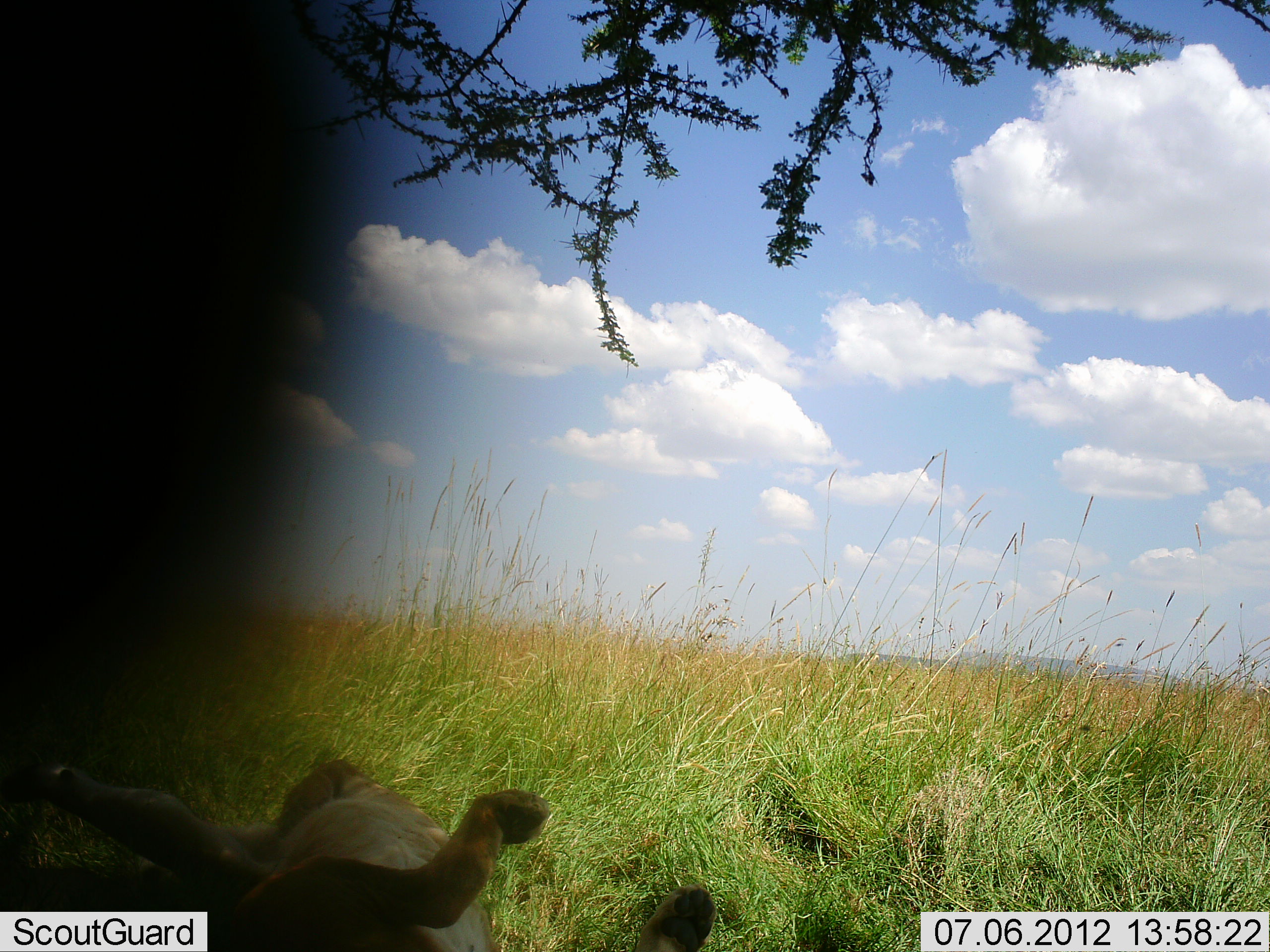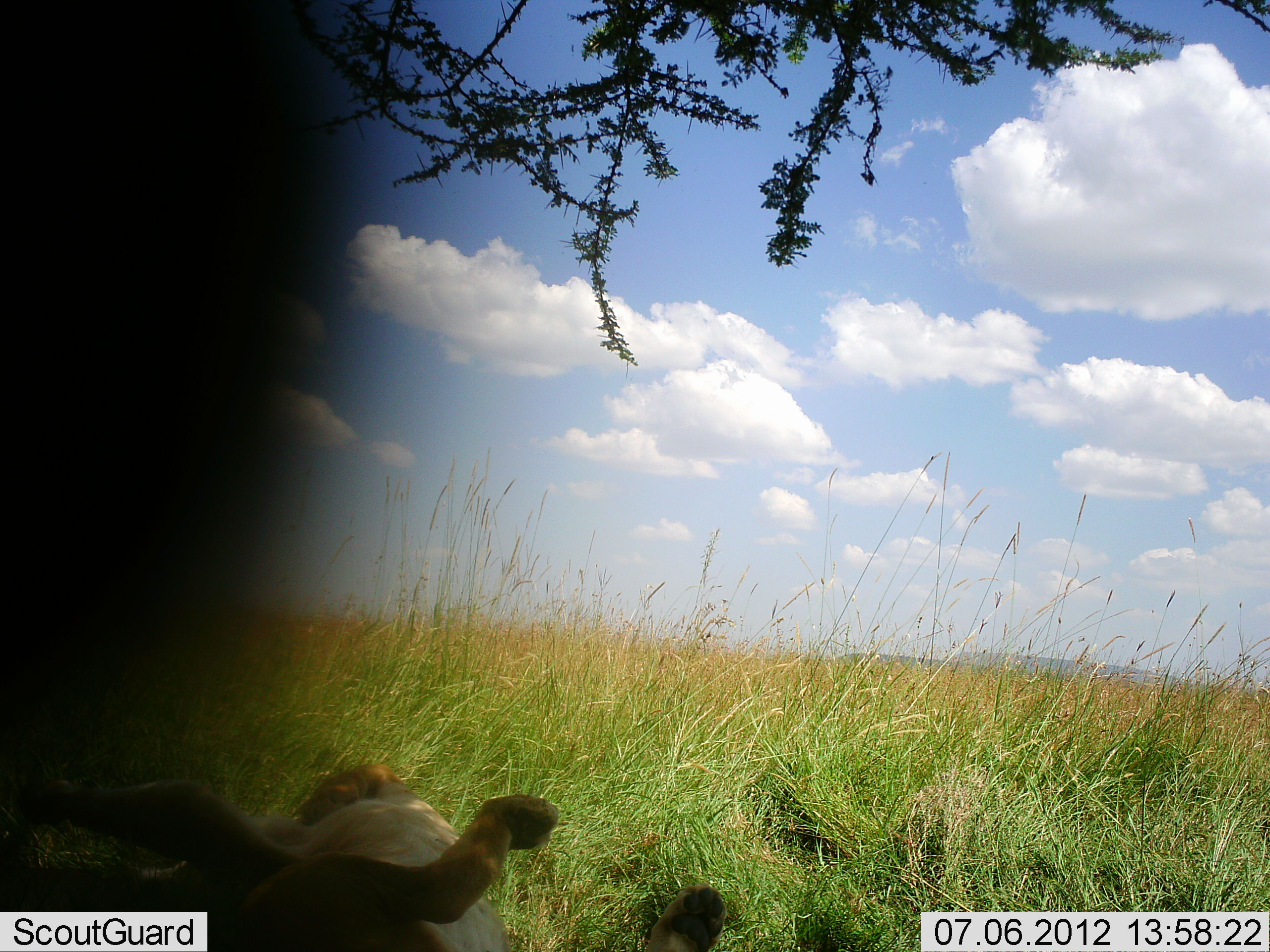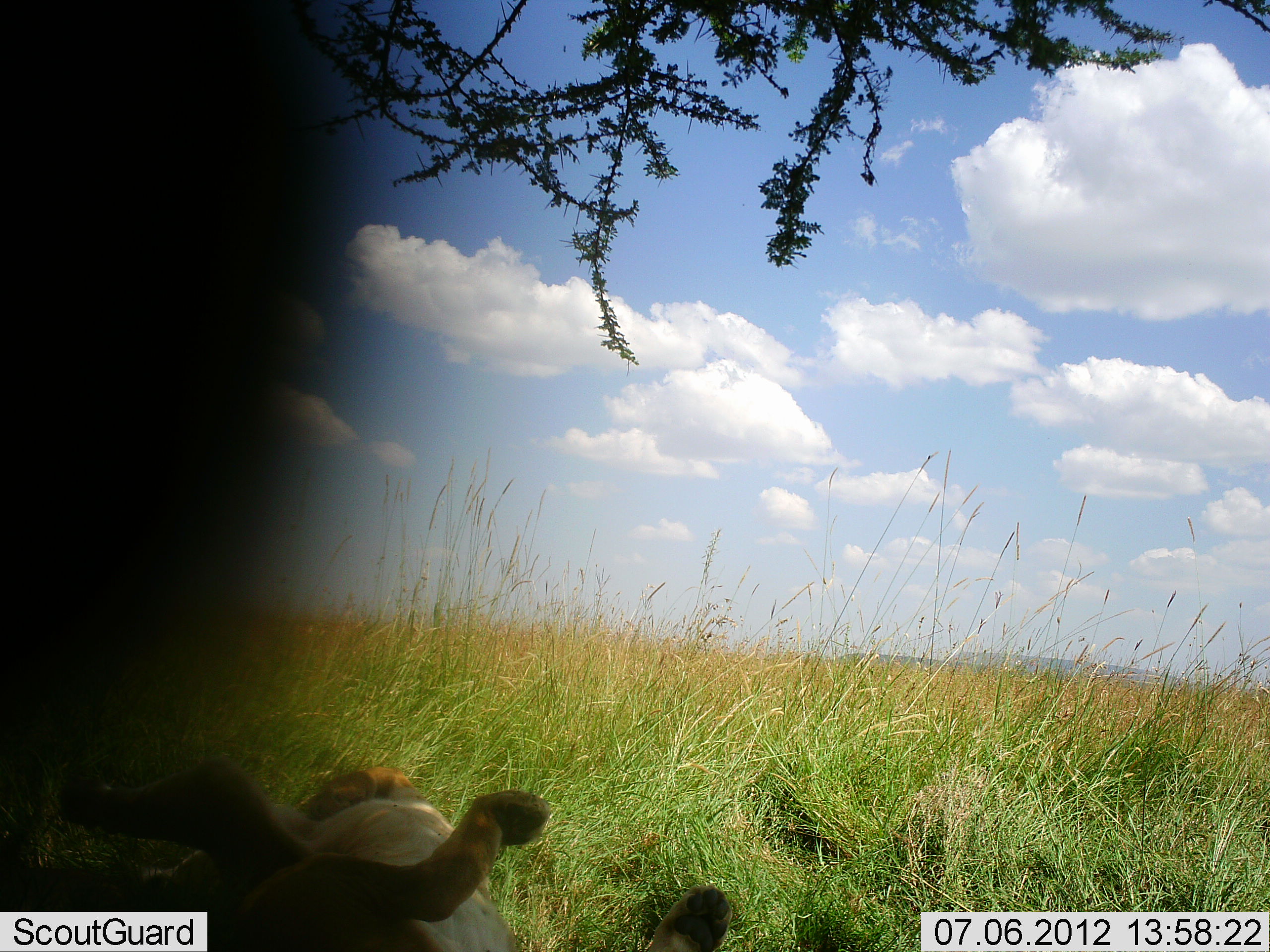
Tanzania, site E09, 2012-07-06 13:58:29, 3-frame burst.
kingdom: Animalia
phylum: Chordata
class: Mammalia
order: Carnivora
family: Felidae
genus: Panthera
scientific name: Panthera leo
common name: lion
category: lionfemale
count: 1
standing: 10%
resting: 80%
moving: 0%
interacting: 20%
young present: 10%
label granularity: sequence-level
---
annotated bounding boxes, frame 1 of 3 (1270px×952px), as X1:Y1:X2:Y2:
animal: 0:748:496:952; 225:788:717:952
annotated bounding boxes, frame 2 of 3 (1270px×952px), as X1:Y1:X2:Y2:
animal: 0:760:513:952; 232:795:727:952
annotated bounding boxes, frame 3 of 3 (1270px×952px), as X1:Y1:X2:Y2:
animal: 0:757:519:950; 226:787:734:952